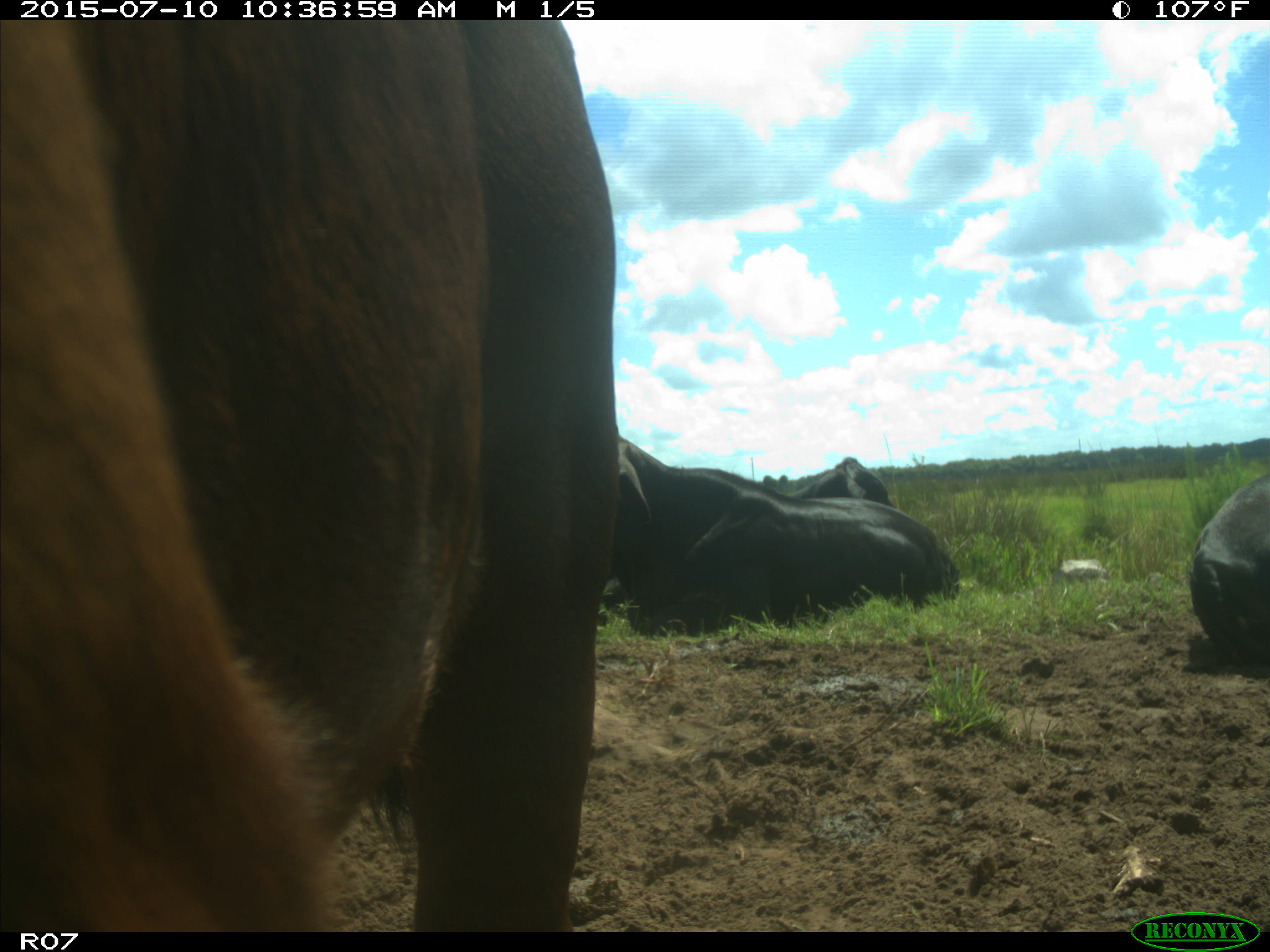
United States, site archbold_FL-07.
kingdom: Animalia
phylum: Chordata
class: Mammalia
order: Artiodactyla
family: Bovidae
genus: Bos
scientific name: Bos taurus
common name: domestic cow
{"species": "Bos taurus (domestic cow)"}